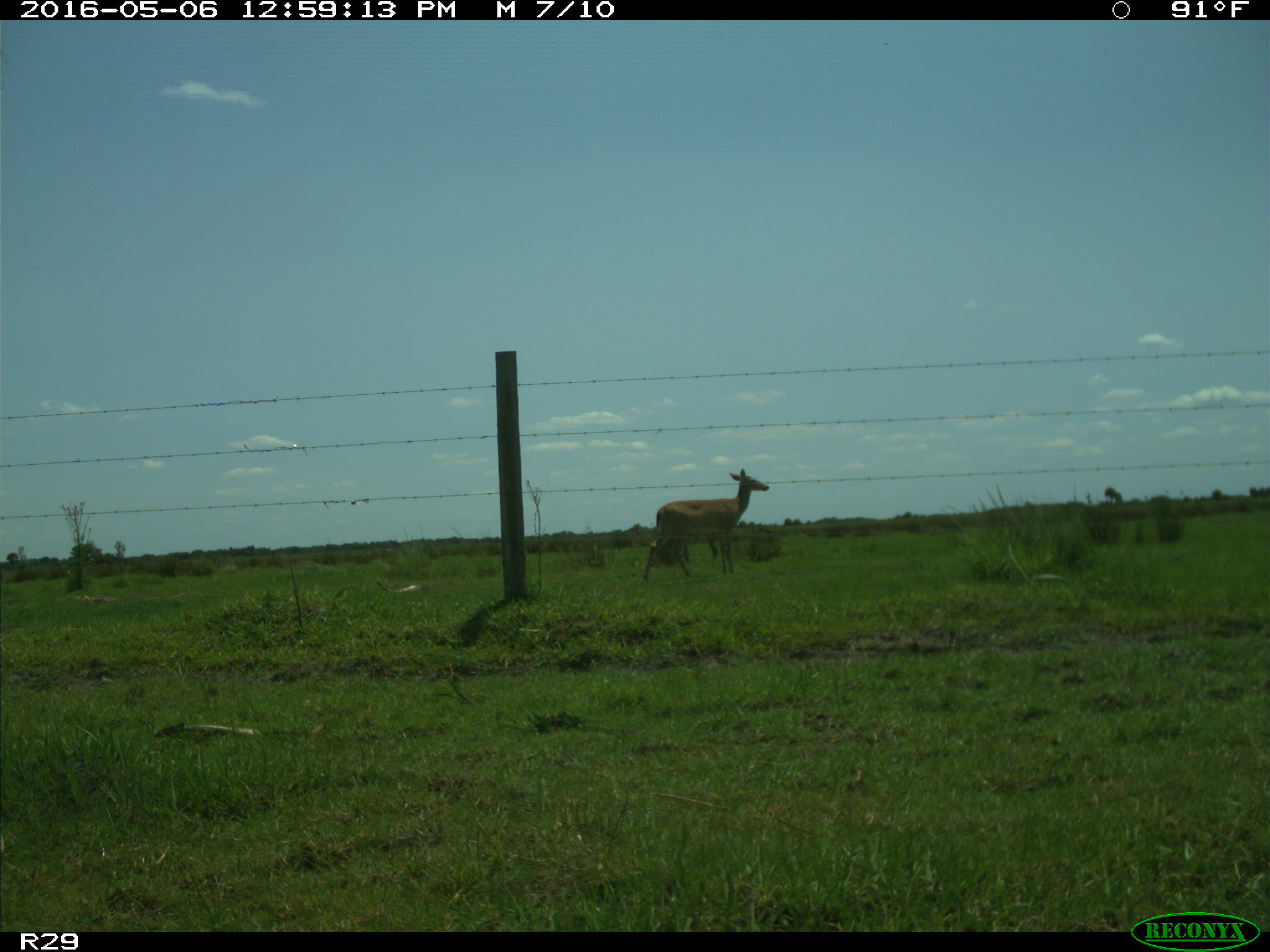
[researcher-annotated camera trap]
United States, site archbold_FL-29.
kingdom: Animalia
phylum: Chordata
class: Mammalia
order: Artiodactyla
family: Cervidae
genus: Odocoileus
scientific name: Odocoileus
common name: deer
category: unidentified deer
Unidentified deer (deer) (Odocoileus).